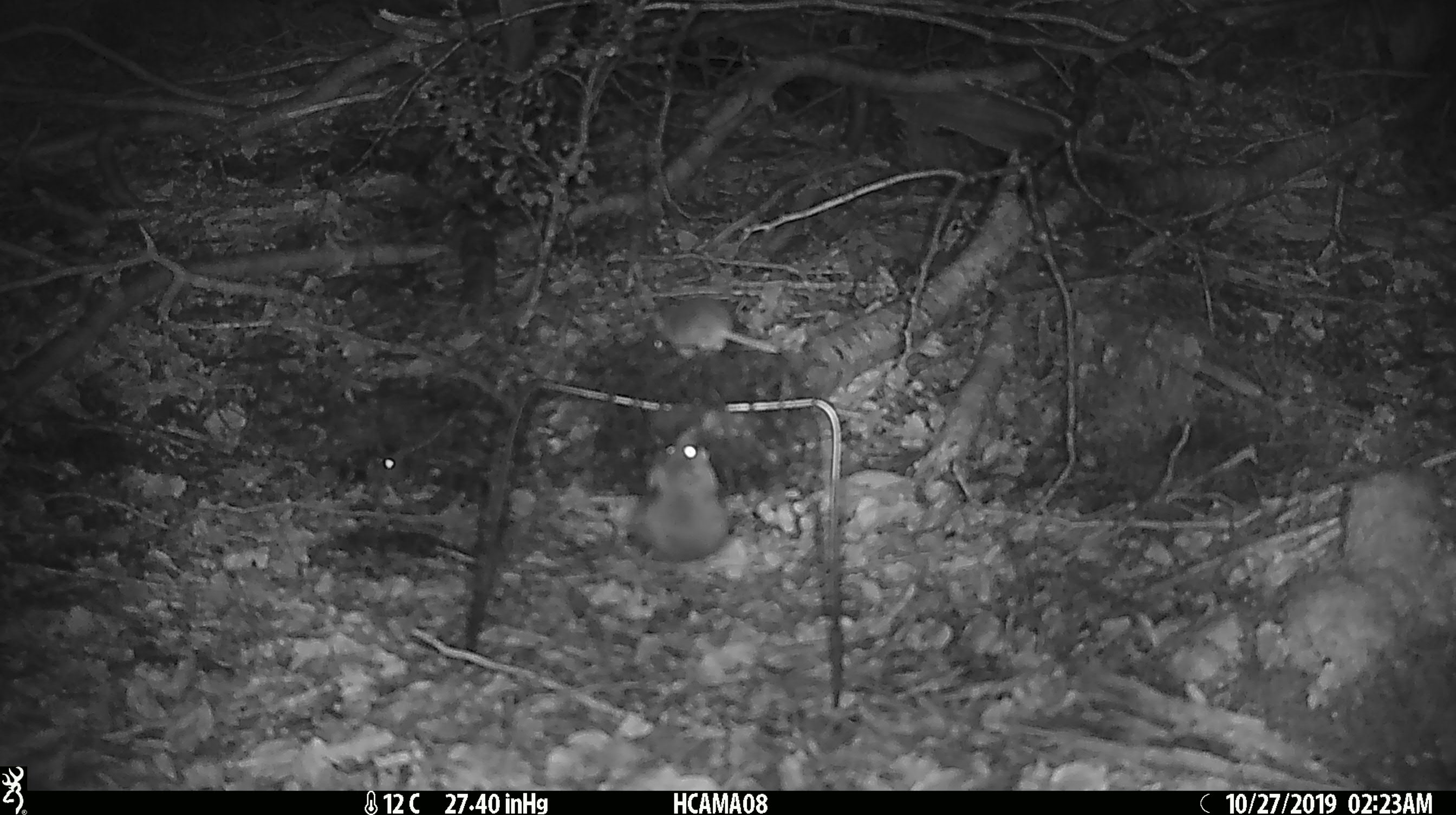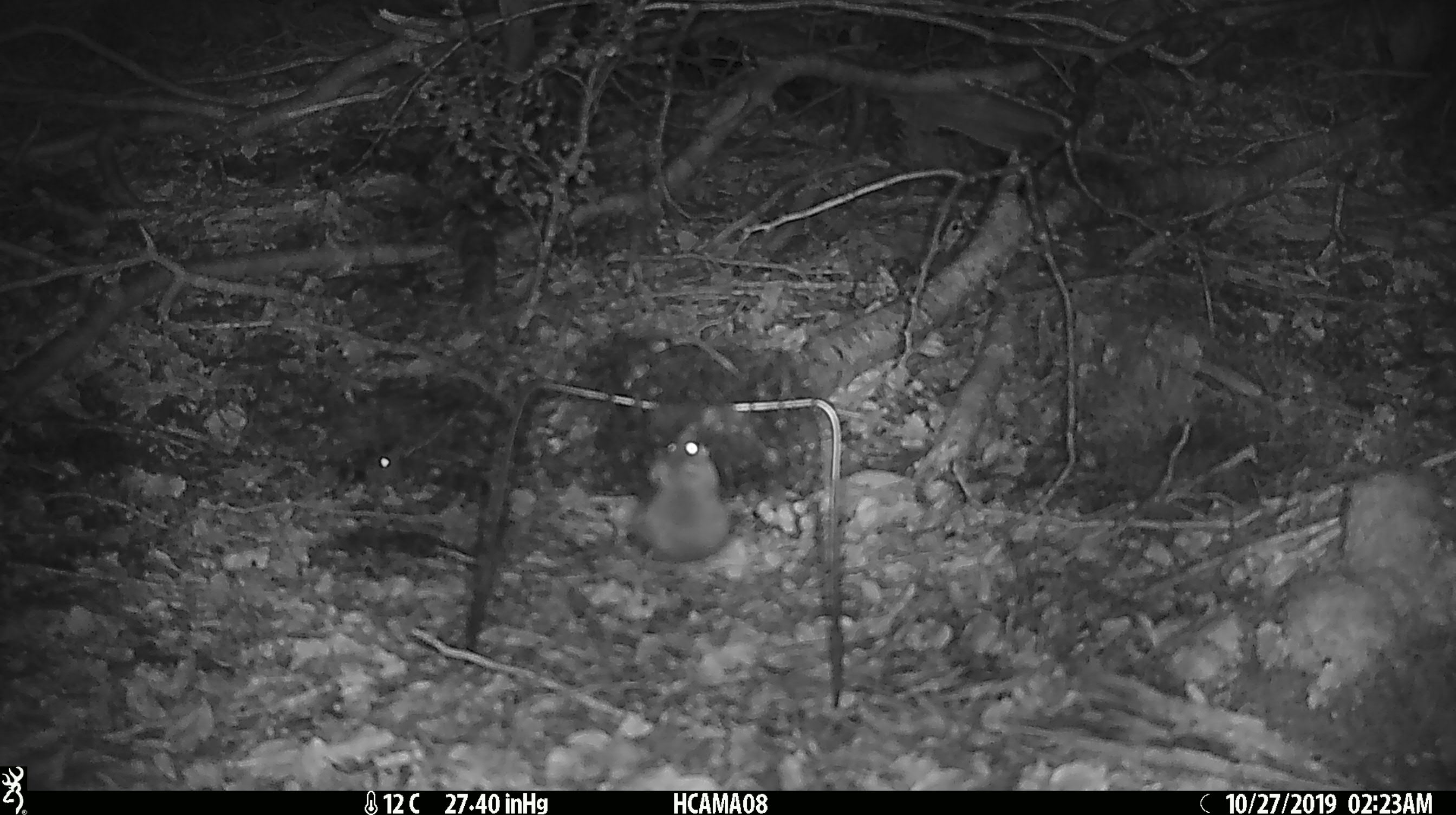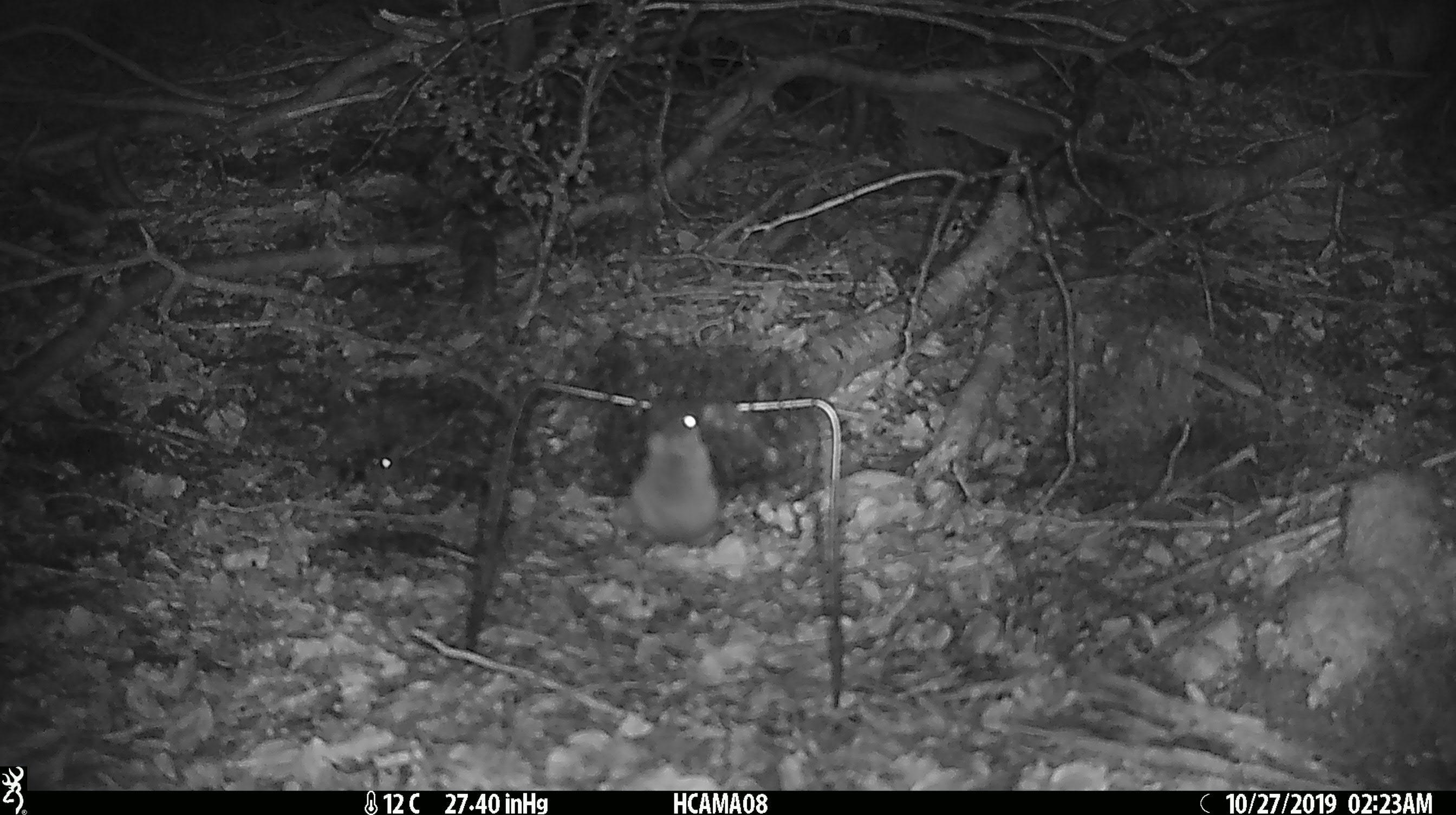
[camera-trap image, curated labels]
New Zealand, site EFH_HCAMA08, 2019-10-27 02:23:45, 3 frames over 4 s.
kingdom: Animalia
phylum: Chordata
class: Mammalia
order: Rodentia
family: Muridae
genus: Mus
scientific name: Mus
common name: mouse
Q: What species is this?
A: Mouse (Mus).